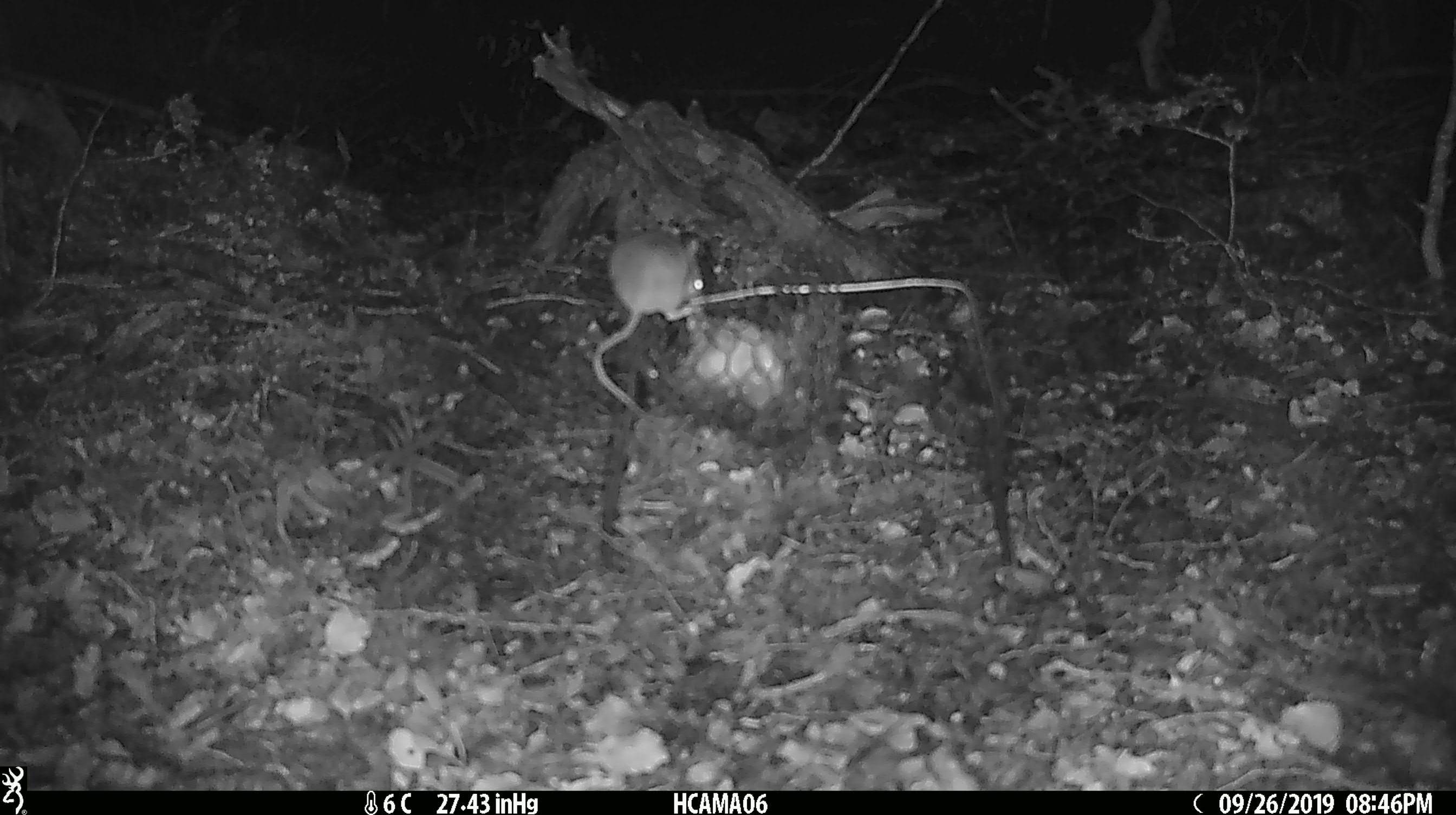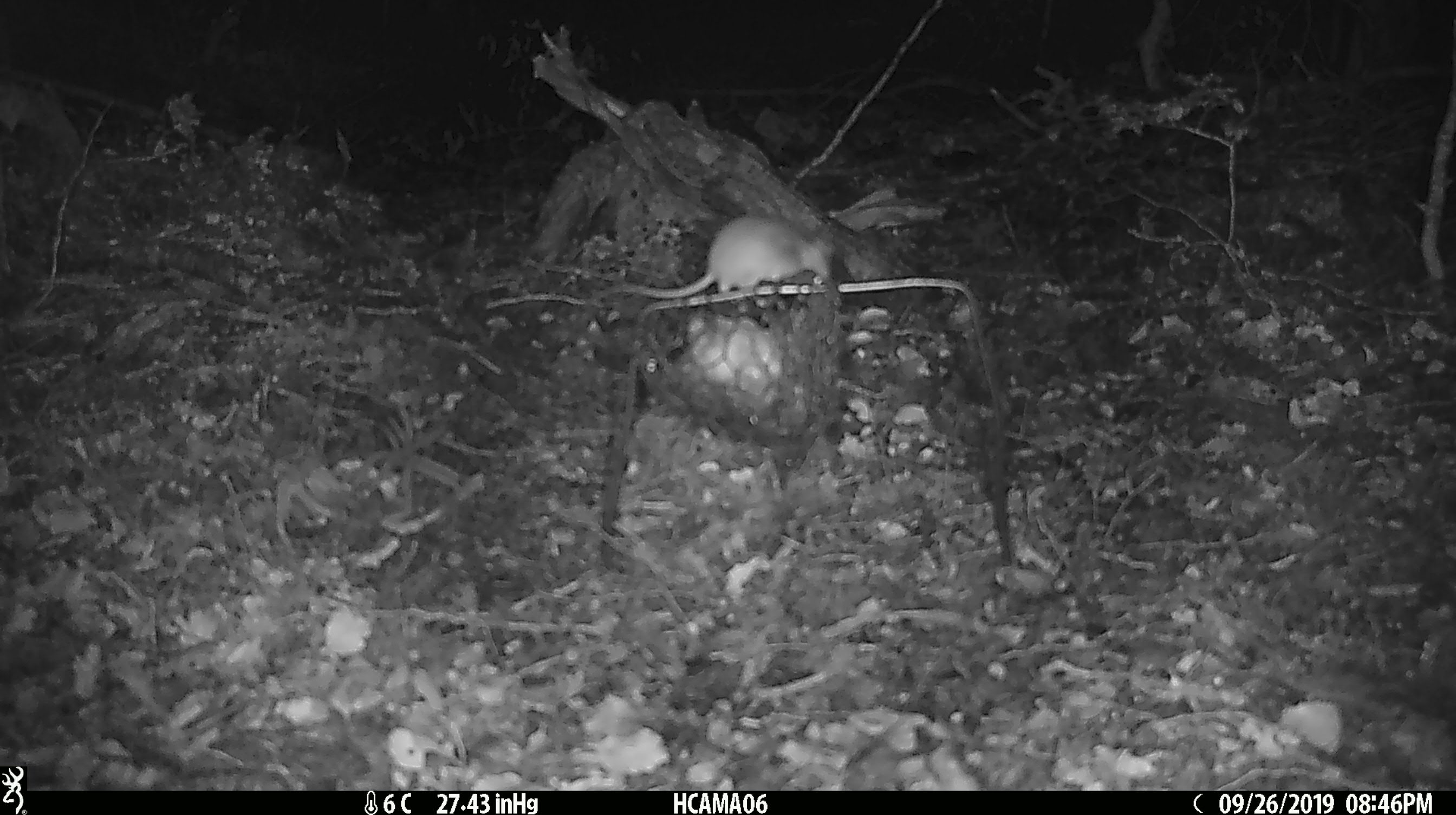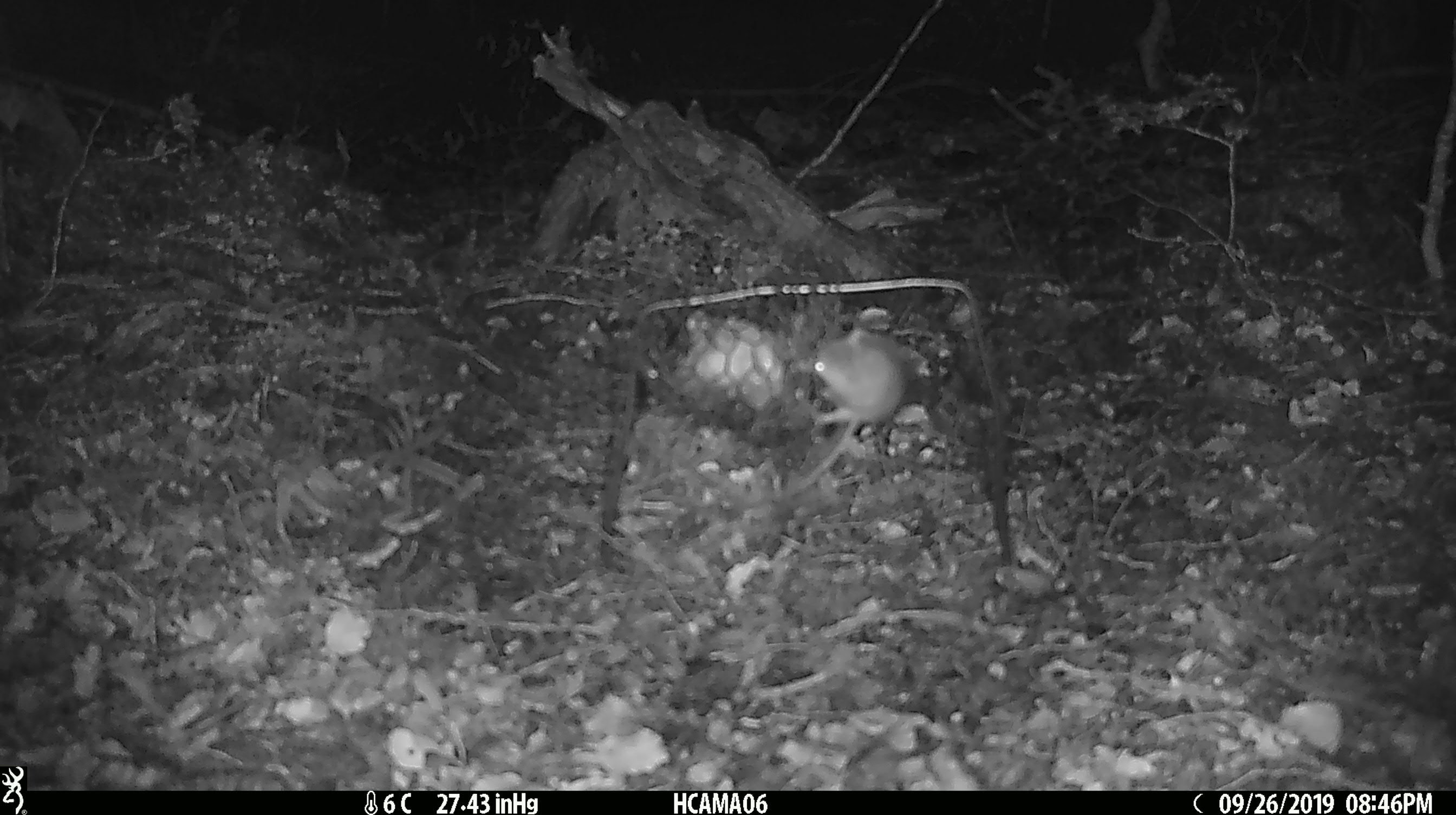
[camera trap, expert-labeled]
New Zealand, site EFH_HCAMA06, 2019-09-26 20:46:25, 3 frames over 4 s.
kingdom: Animalia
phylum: Chordata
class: Mammalia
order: Rodentia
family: Muridae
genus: Mus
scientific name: Mus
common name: mouse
Mouse (Mus).